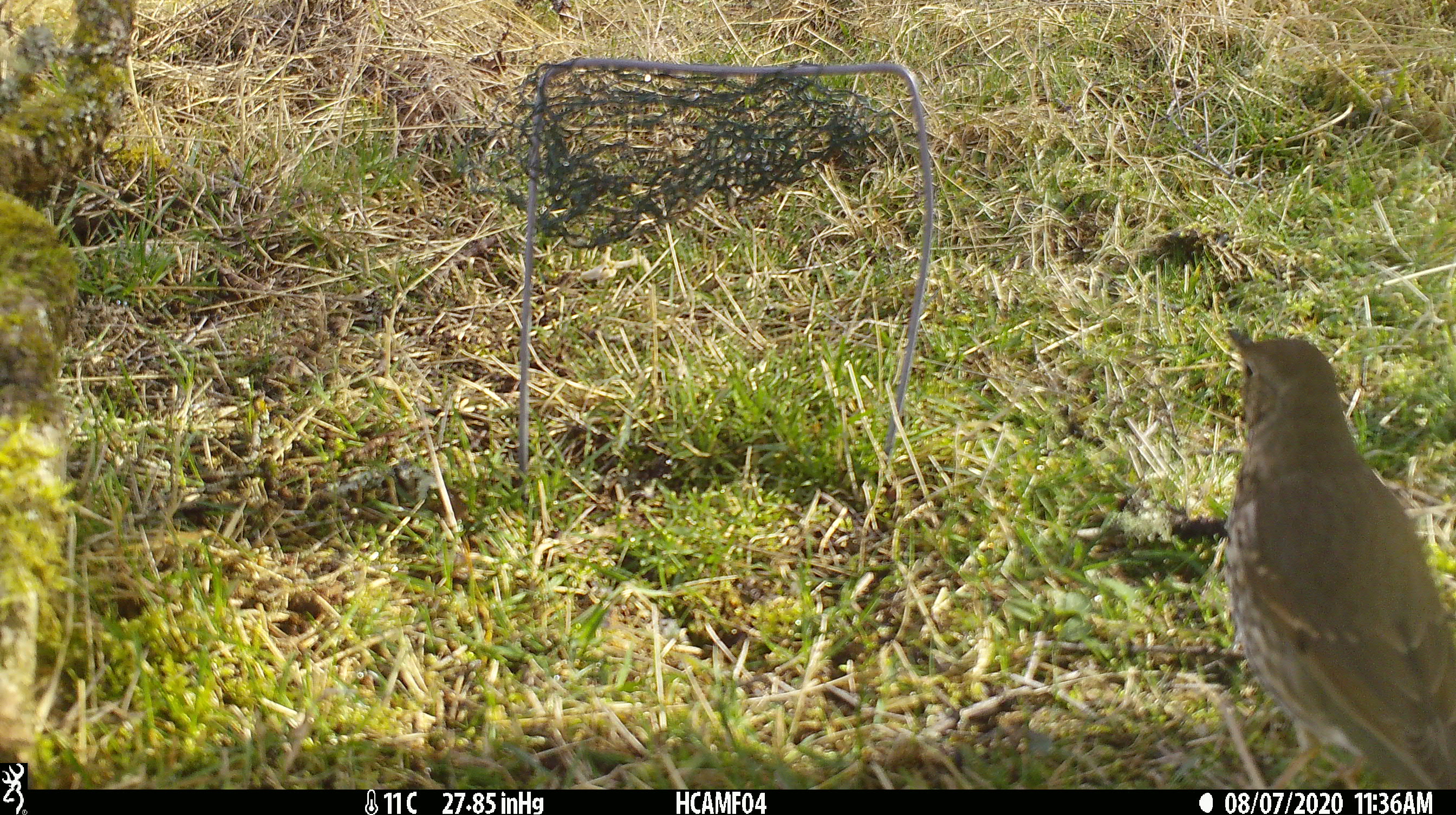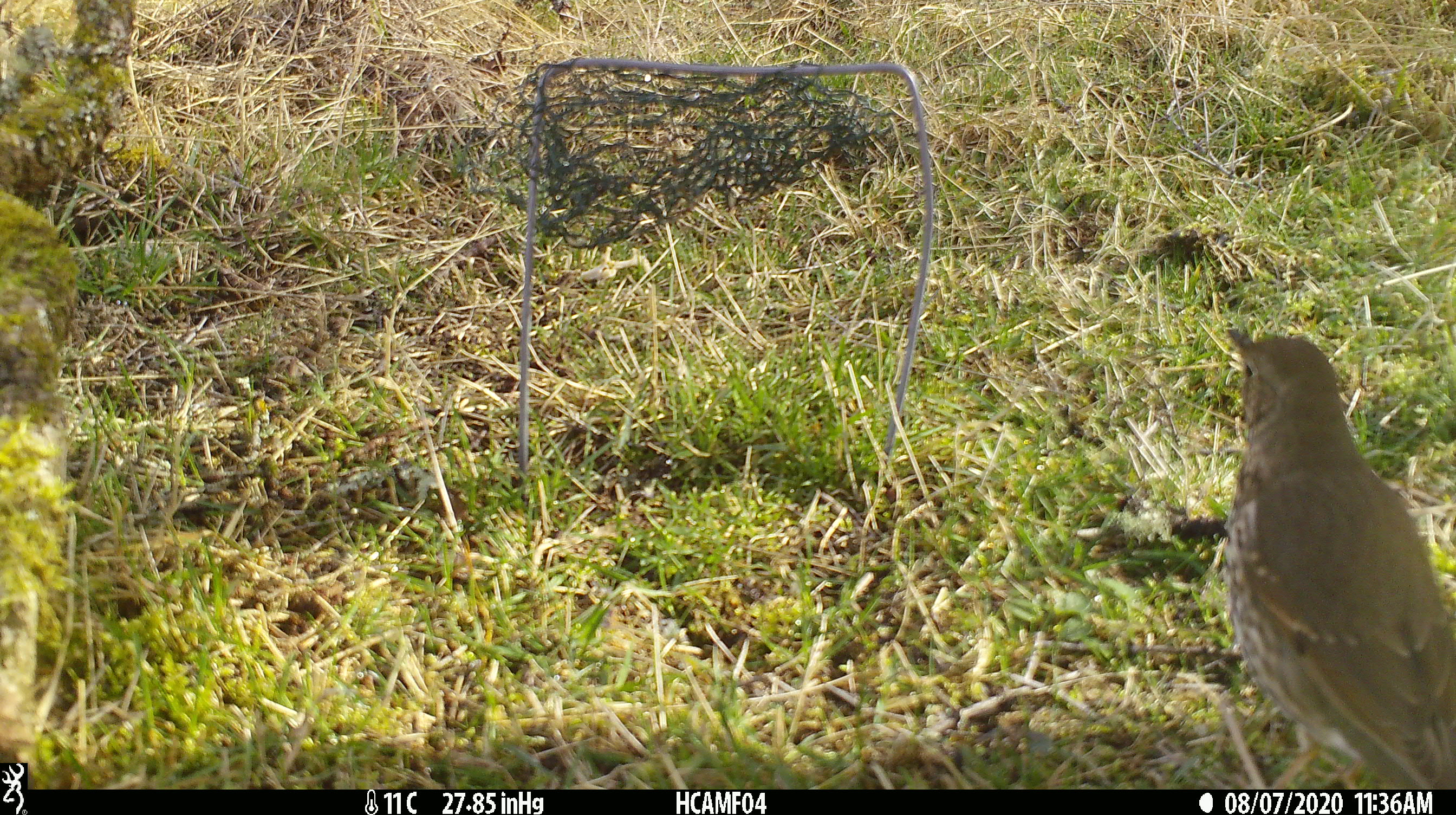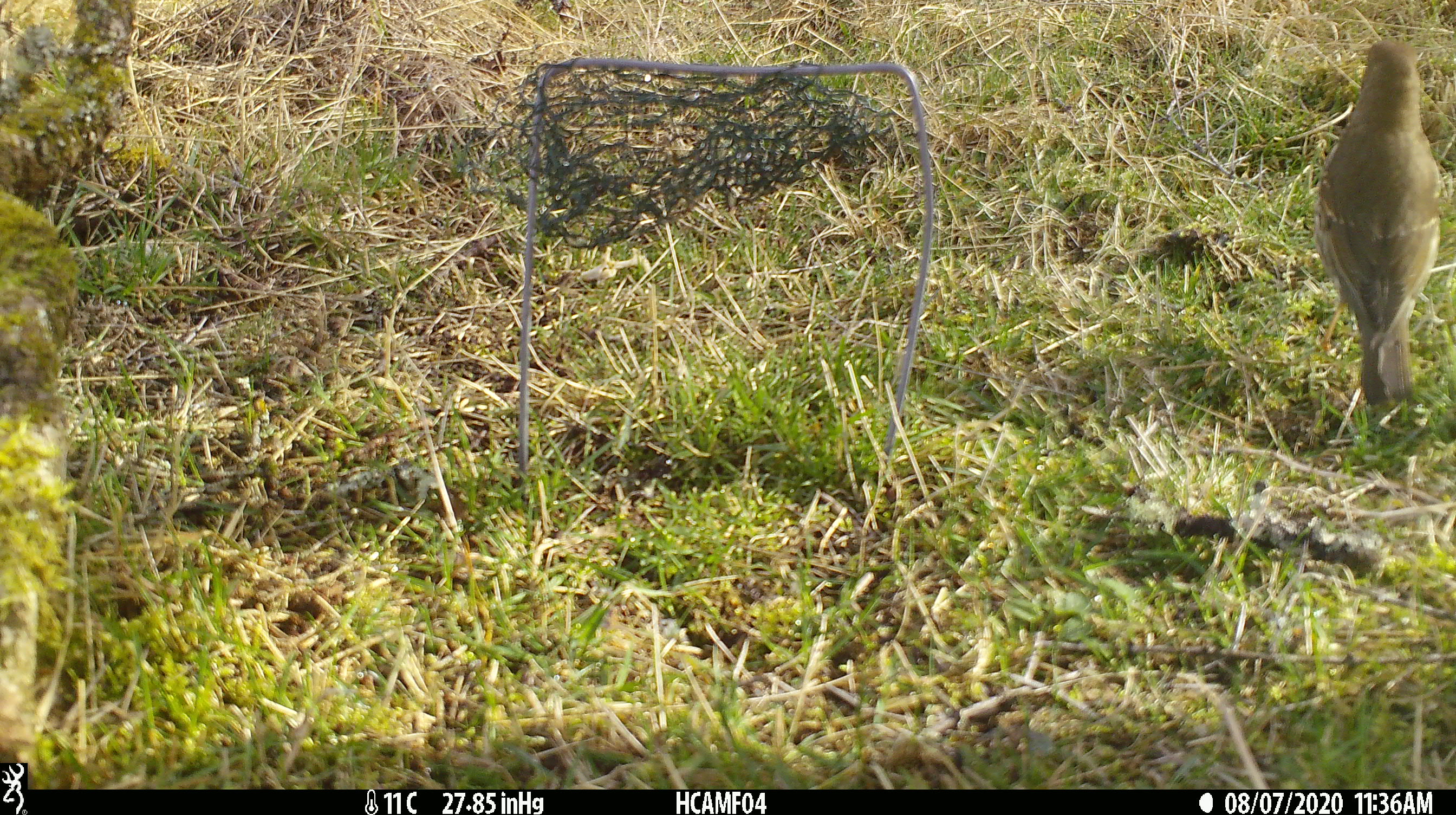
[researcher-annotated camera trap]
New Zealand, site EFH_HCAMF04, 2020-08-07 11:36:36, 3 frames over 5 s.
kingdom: Animalia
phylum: Chordata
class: Aves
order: Passeriformes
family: Turdidae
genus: Turdus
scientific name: Turdus philomelos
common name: song thrush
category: thrush